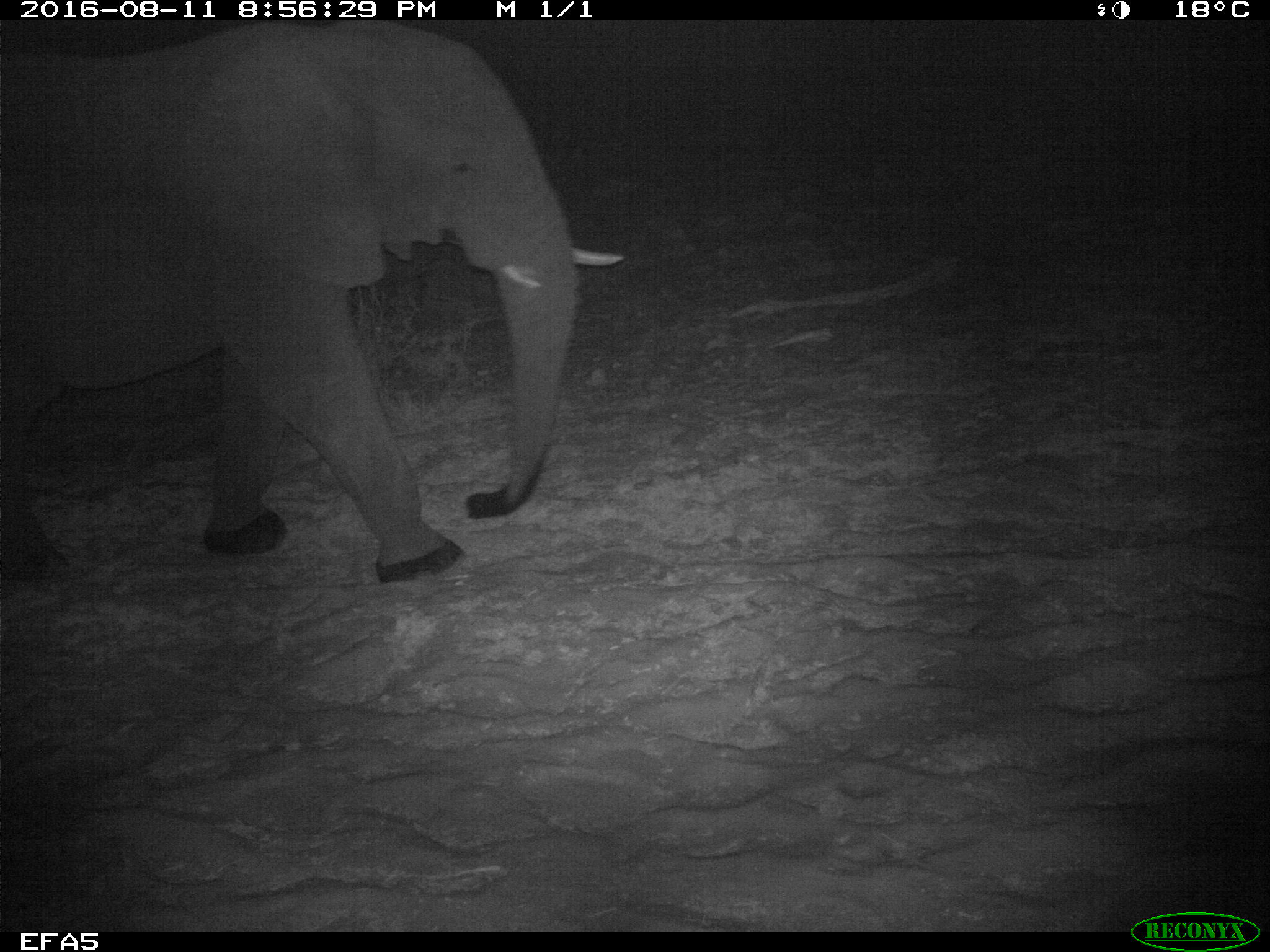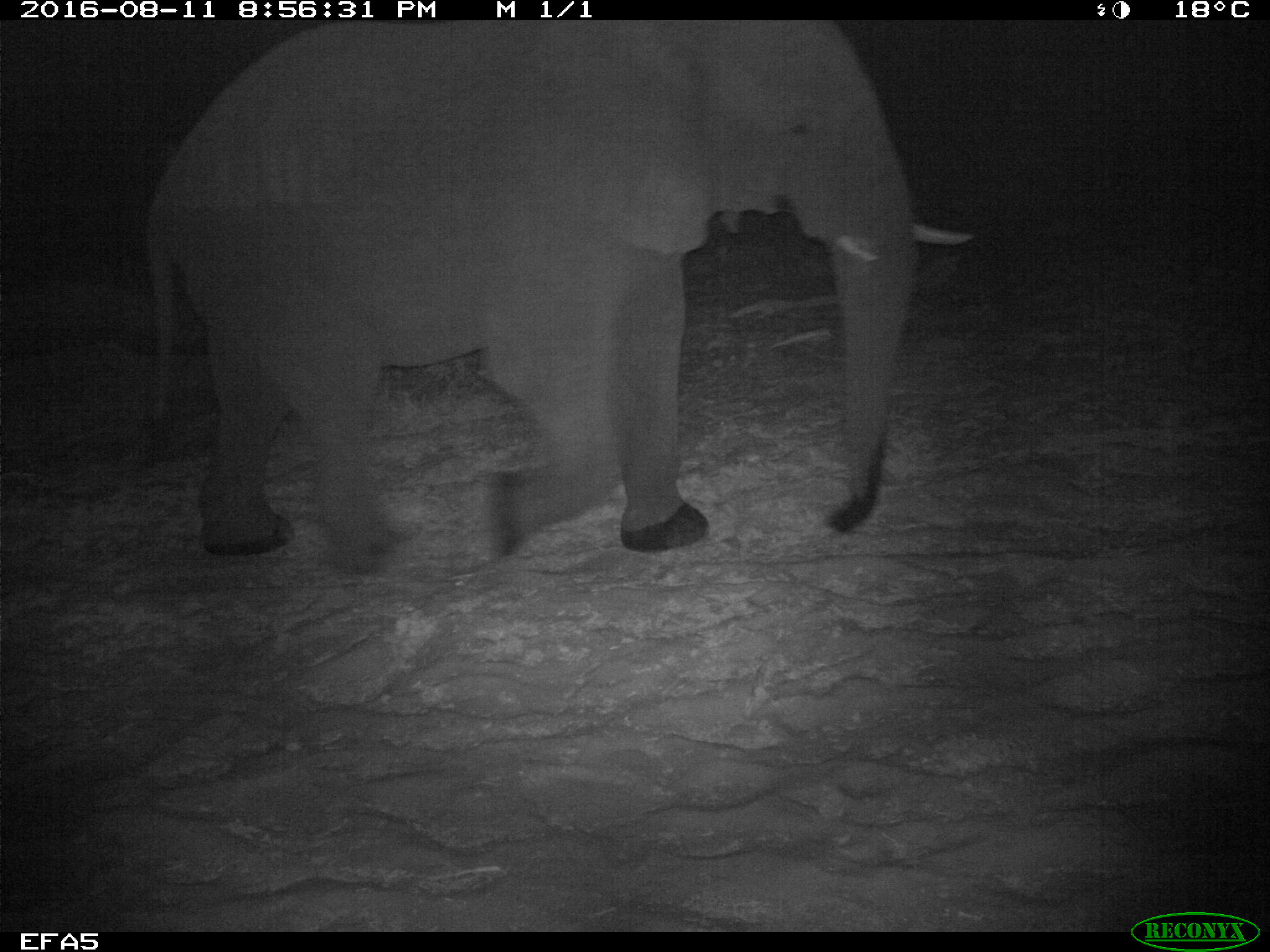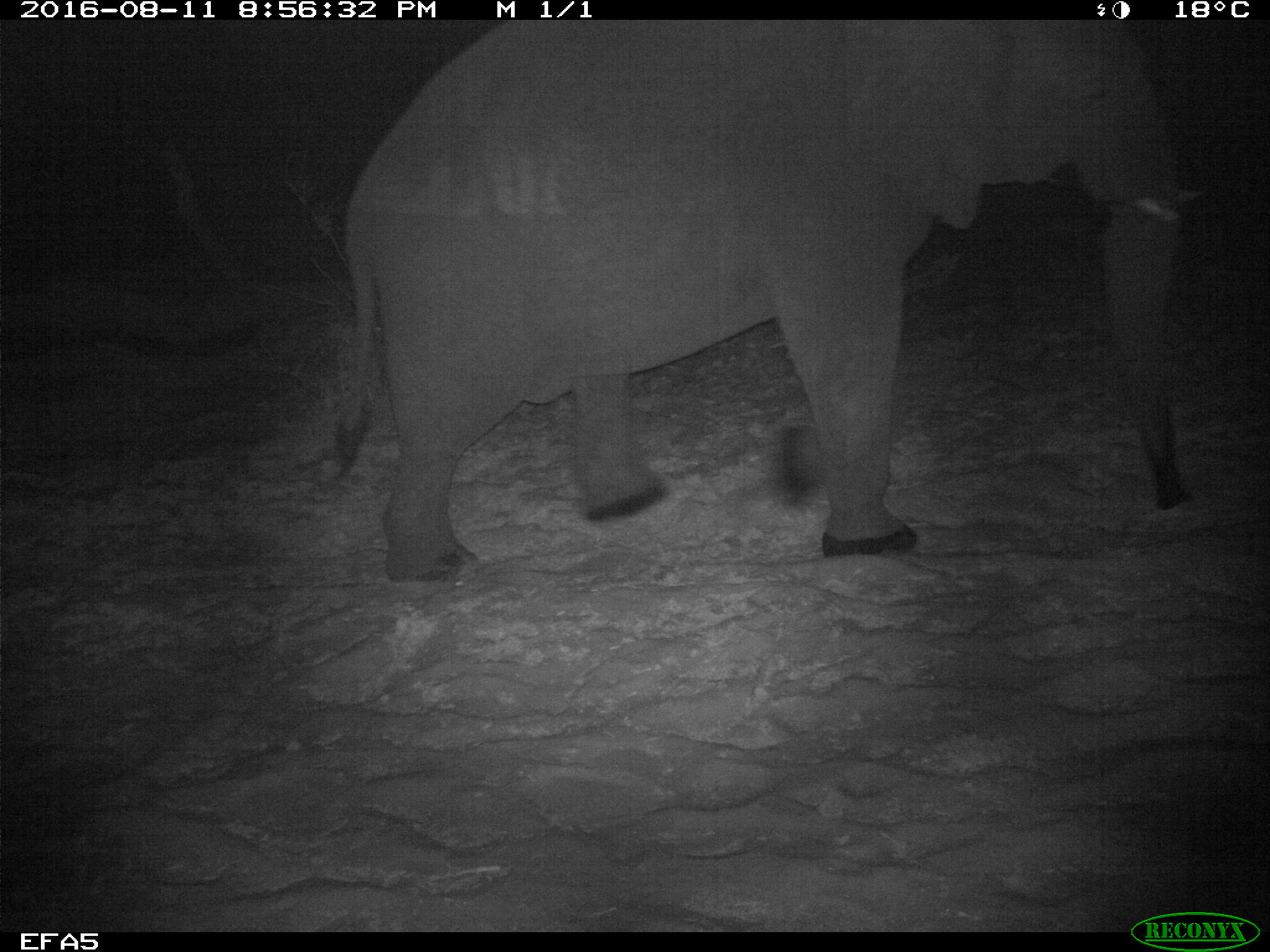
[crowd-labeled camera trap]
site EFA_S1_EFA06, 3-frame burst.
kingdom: Animalia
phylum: Chordata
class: Mammalia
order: Proboscidea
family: Elephantidae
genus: Loxodonta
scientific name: Loxodonta africana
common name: african bush elephant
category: elephant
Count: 1.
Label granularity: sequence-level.